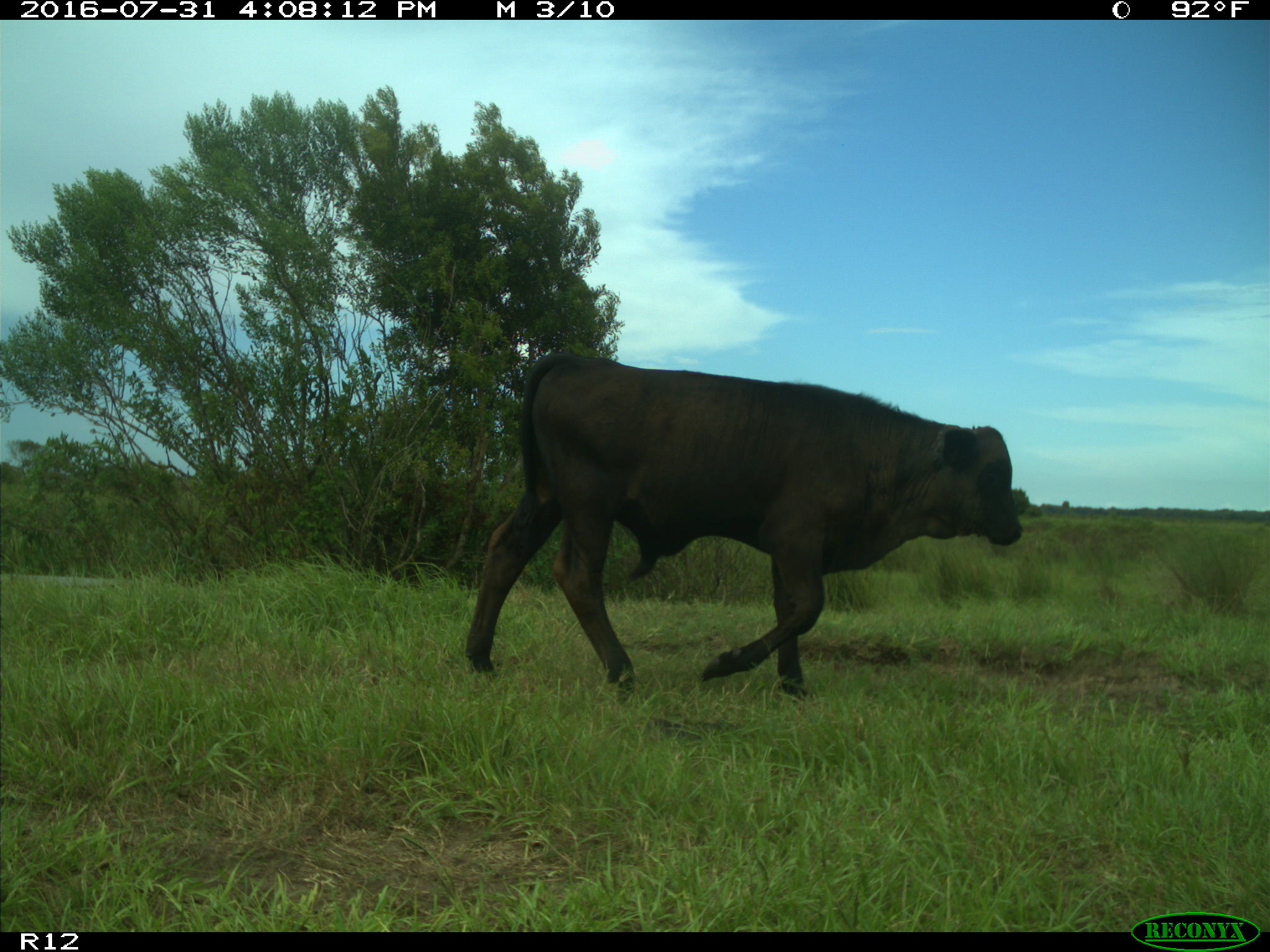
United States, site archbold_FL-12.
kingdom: Animalia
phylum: Chordata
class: Mammalia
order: Artiodactyla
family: Bovidae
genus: Bos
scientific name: Bos taurus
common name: domestic cow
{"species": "Bos taurus (domestic cow)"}